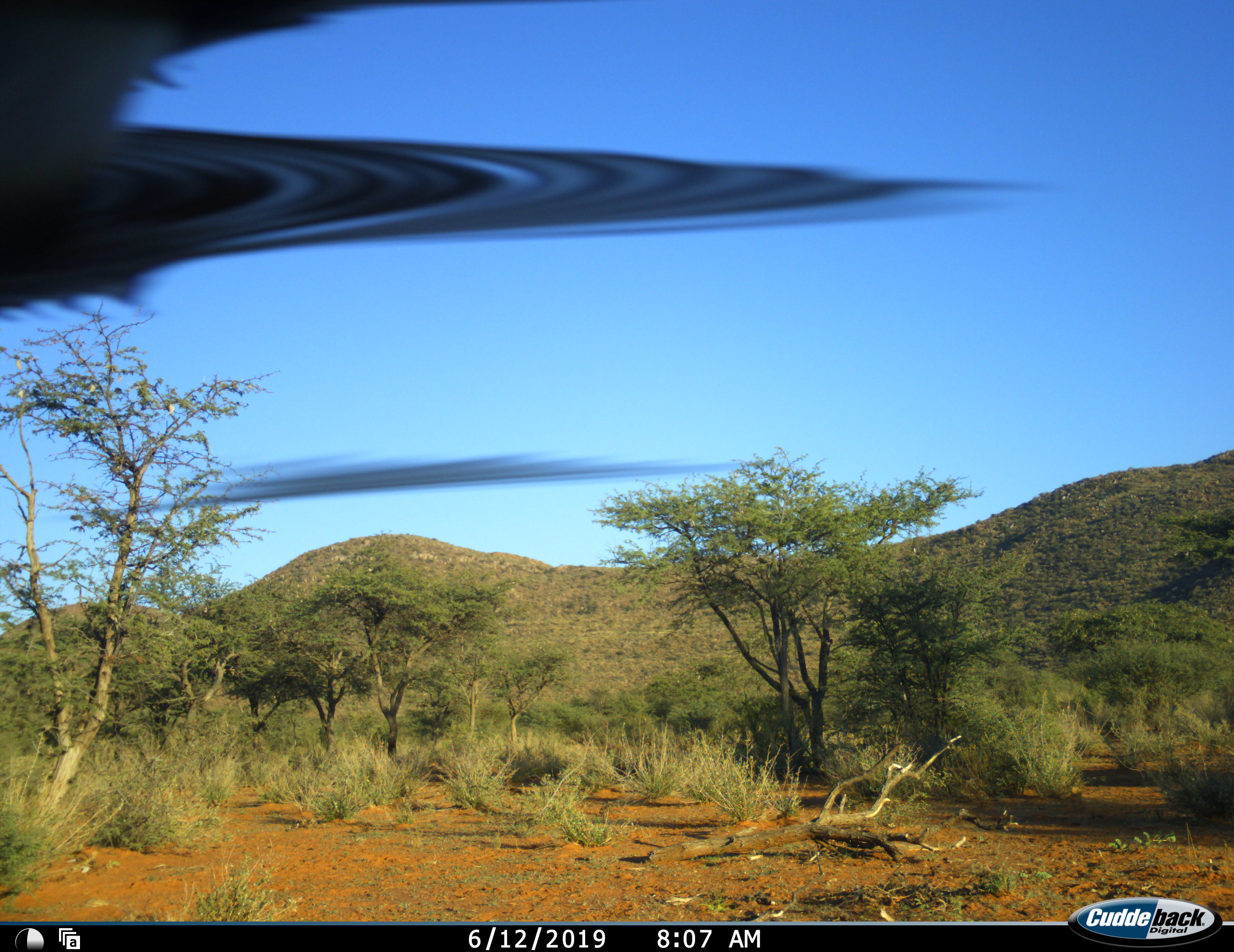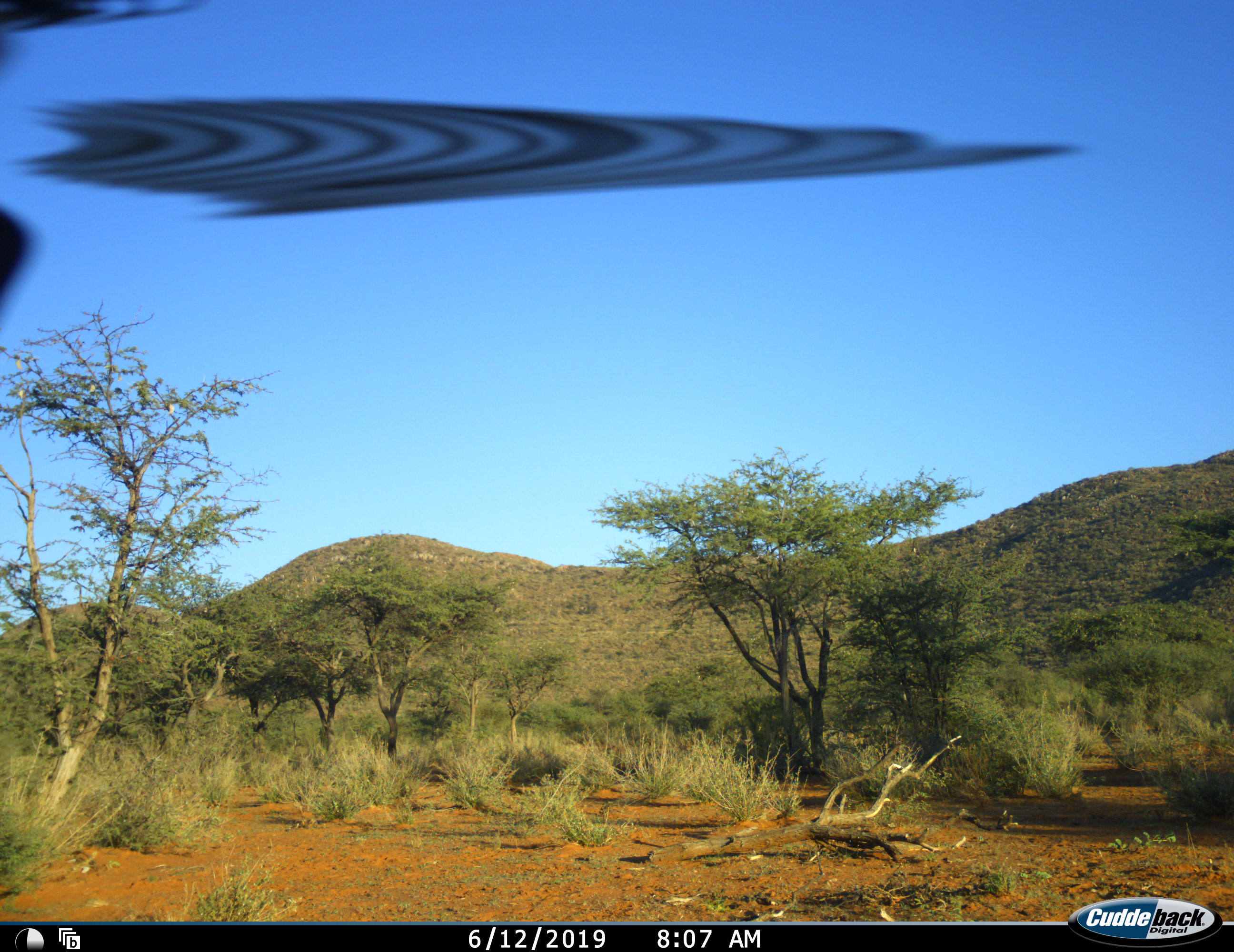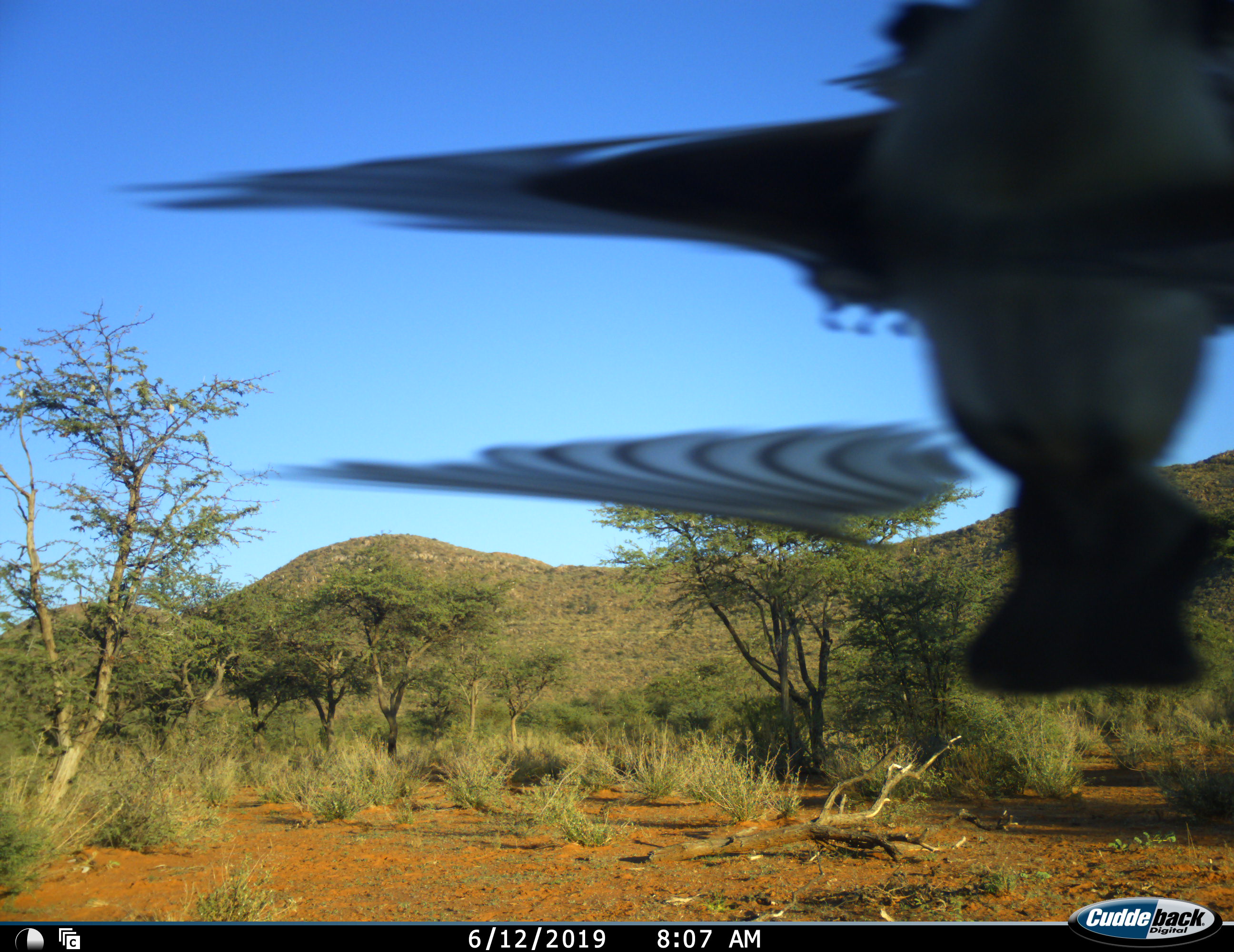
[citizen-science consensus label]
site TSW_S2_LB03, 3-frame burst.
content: unidentified animal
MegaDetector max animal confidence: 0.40